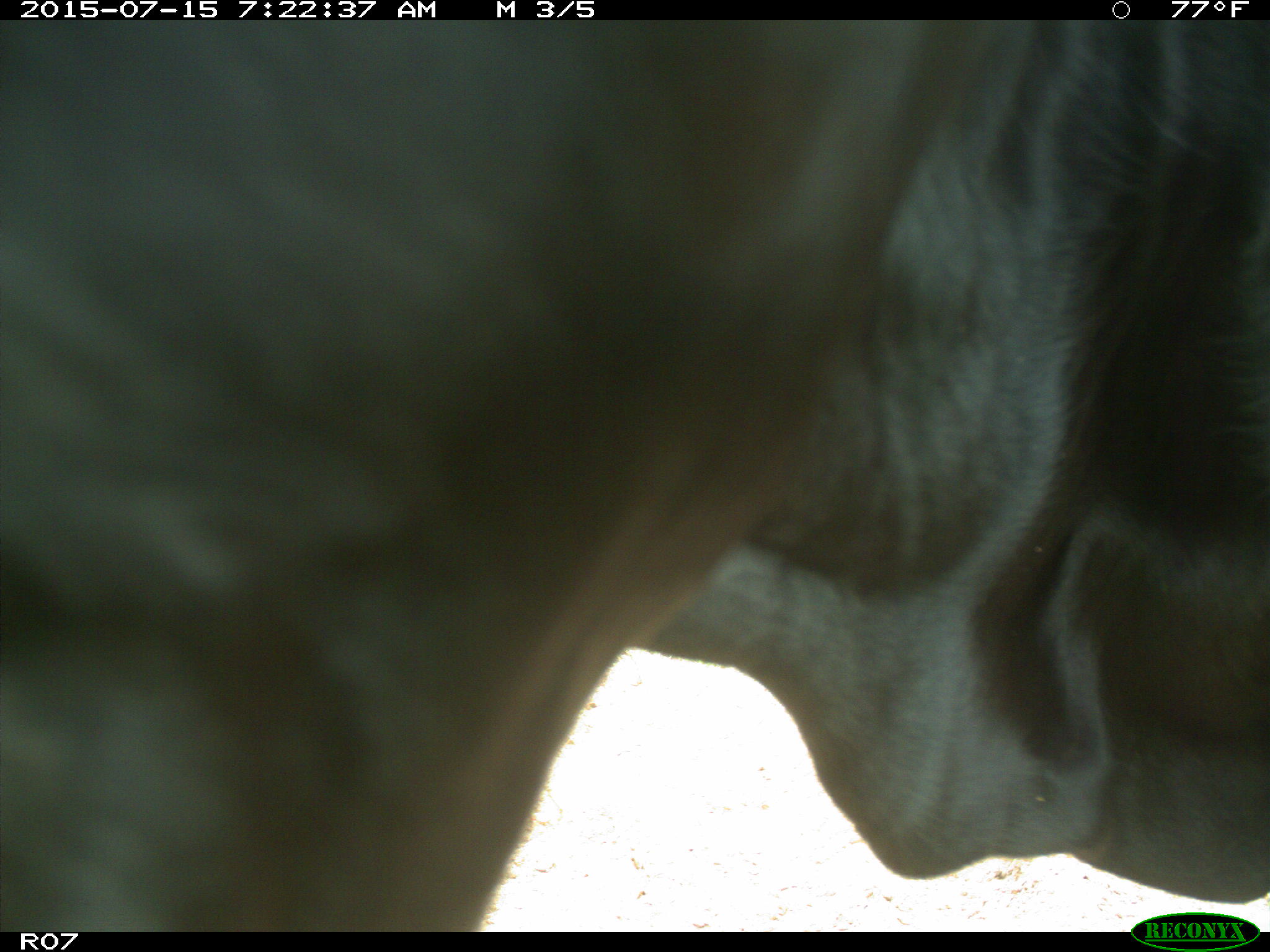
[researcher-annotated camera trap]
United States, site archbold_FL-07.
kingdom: Animalia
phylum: Chordata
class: Mammalia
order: Artiodactyla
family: Bovidae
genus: Bos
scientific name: Bos taurus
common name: domestic cow